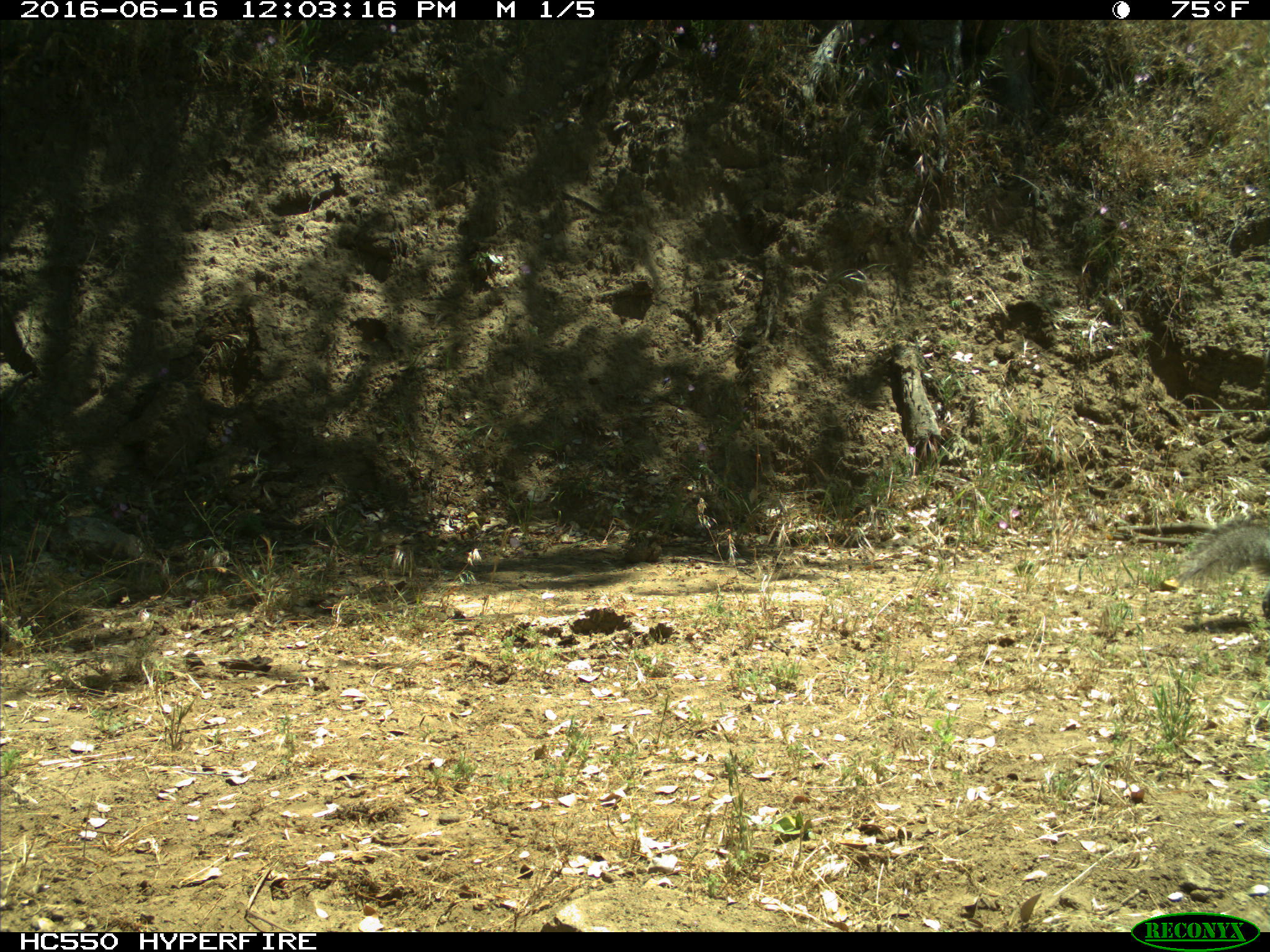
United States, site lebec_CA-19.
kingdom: Animalia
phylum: Chordata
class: Mammalia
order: Rodentia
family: Sciuridae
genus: Sciurus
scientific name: Sciurus carolinensis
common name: eastern gray squirrel